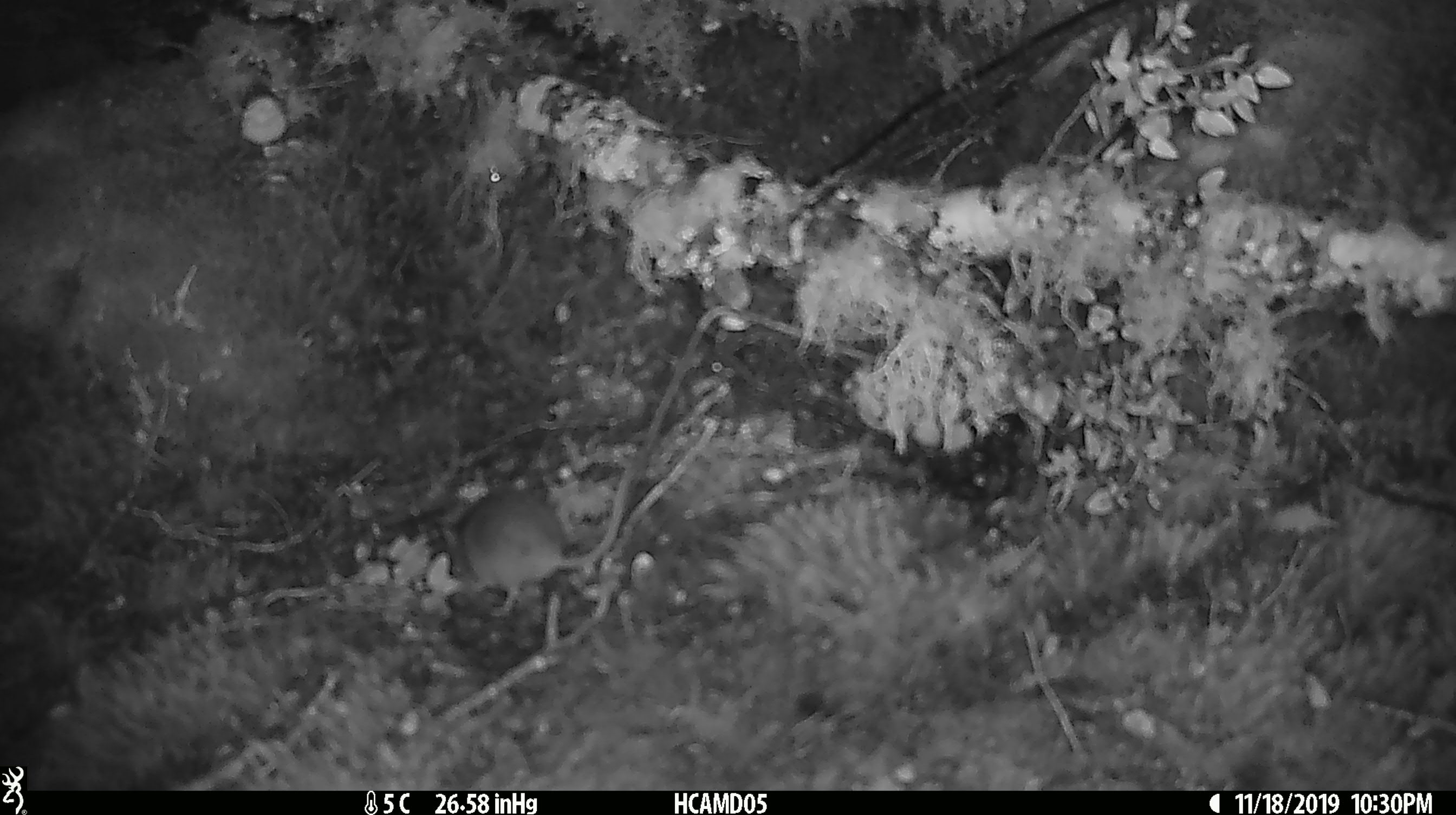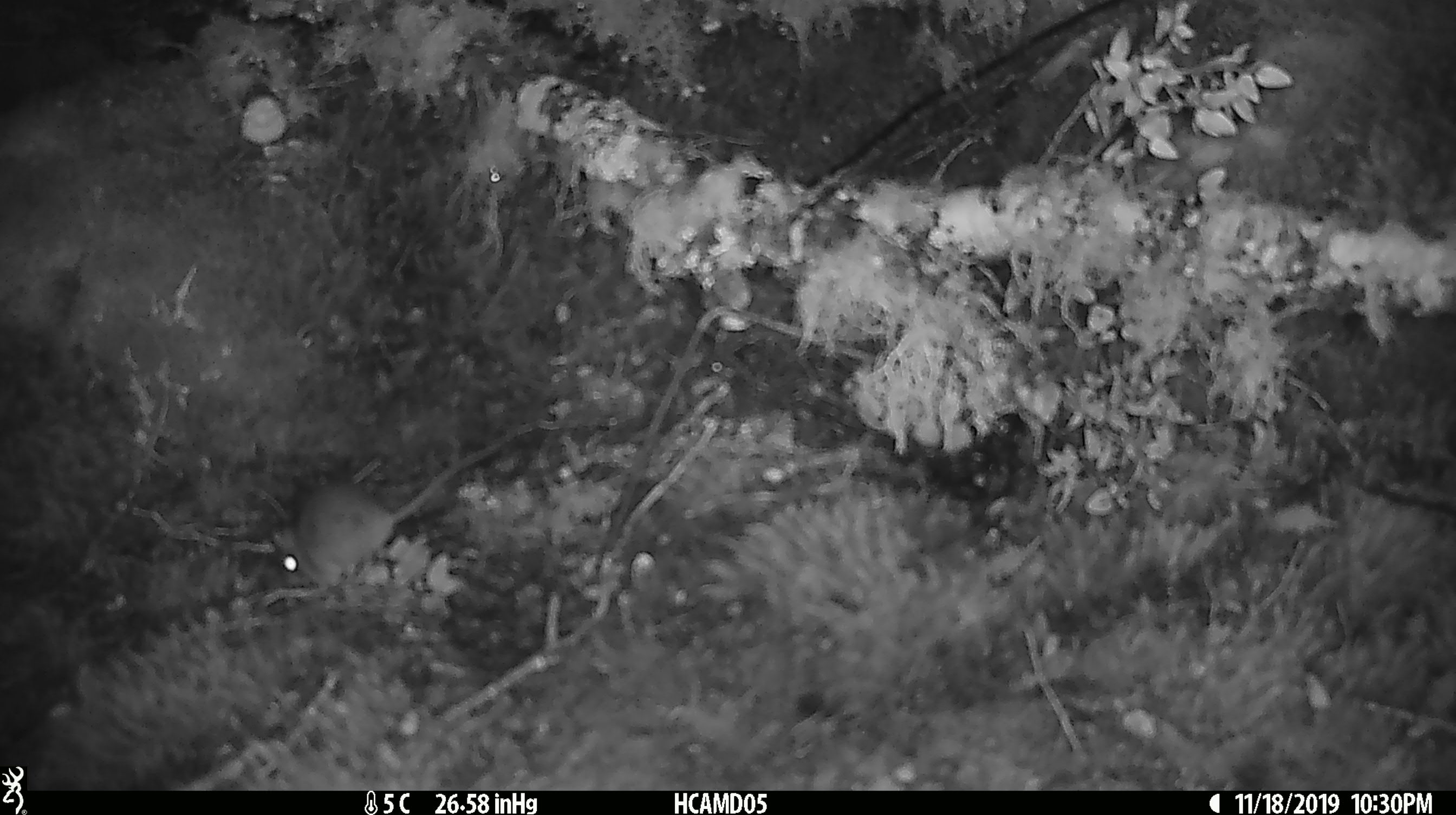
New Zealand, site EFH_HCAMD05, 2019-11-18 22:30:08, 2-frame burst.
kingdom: Animalia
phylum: Chordata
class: Mammalia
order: Rodentia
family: Muridae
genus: Mus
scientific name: Mus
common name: mouse